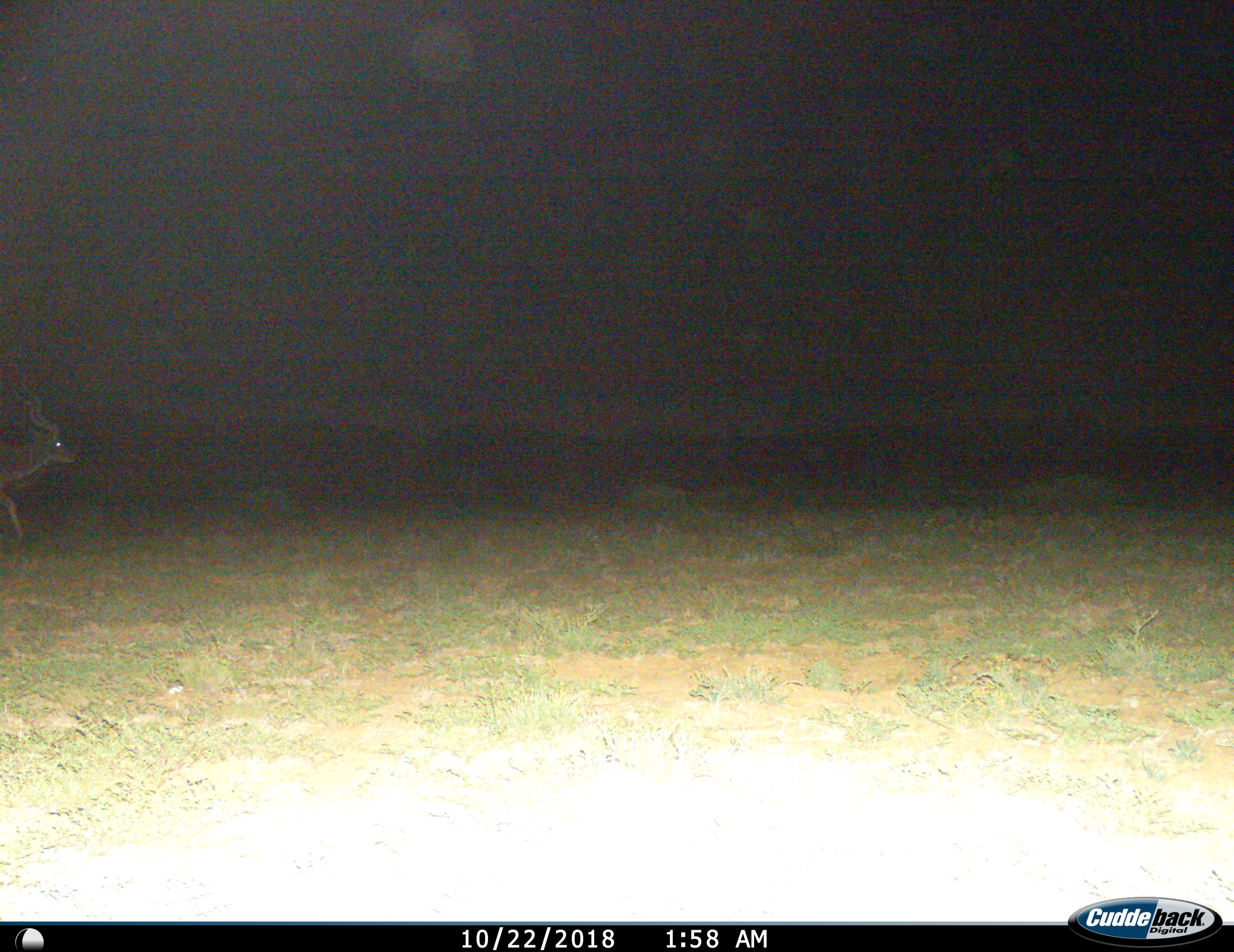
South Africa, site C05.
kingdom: Animalia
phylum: Chordata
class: Mammalia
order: Artiodactyla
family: Bovidae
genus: Tragelaphus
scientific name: Tragelaphus strepsiceros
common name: greater kudu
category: kudu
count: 1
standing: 11%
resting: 0%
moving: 89%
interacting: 0%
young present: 0%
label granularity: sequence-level